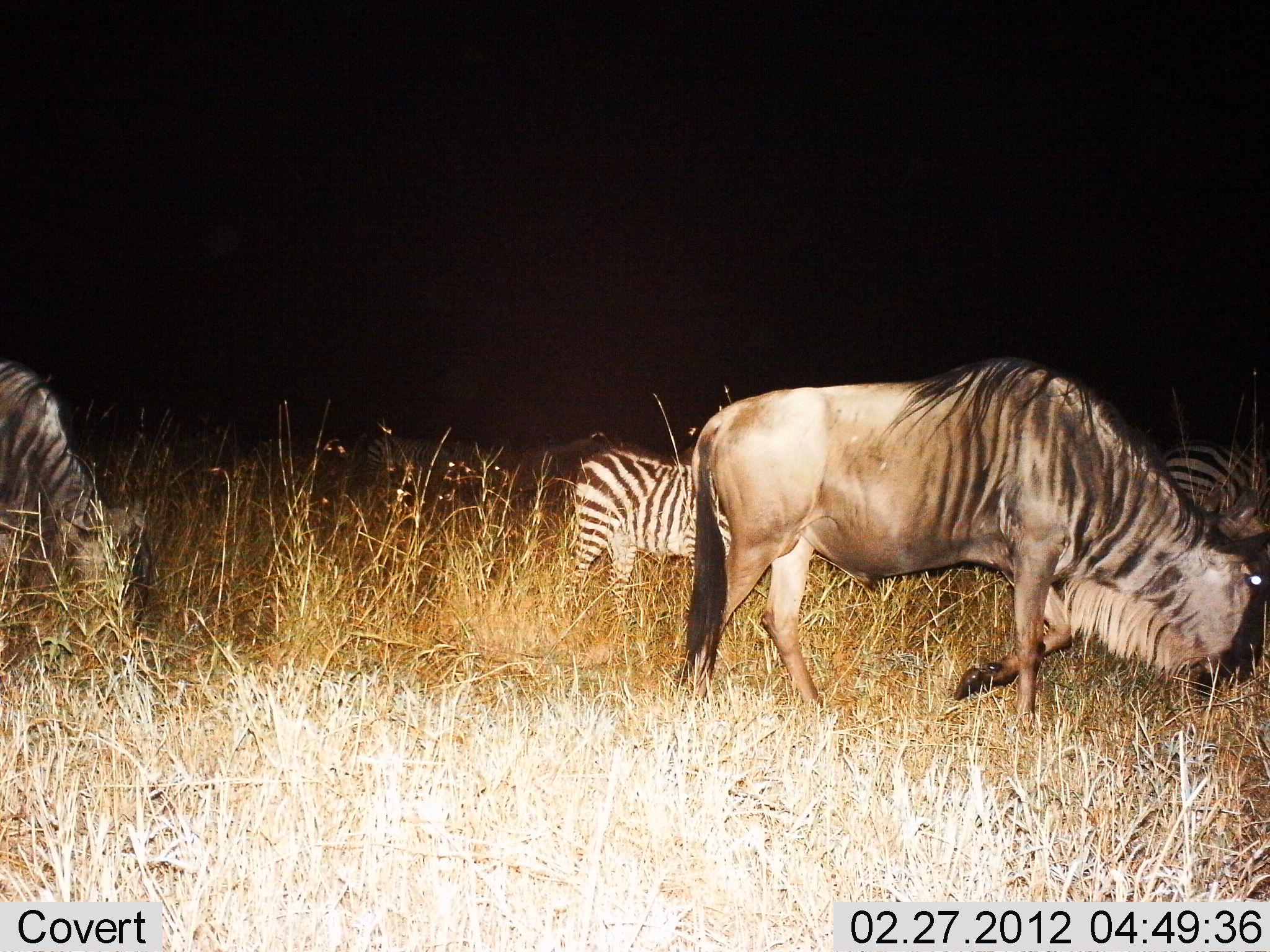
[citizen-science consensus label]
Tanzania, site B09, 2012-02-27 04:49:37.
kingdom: Animalia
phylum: Chordata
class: Mammalia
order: Artiodactyla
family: Bovidae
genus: Connochaetes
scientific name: Connochaetes taurinus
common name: blue wildebeest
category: wildebeest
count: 2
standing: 37%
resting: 0%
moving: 26%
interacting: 0%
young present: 0%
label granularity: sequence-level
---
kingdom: Animalia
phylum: Chordata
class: Mammalia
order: Perissodactyla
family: Equidae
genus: Equus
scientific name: Equus quagga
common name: plains zebra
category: zebra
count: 3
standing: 55%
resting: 9%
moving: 18%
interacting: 5%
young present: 5%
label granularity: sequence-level